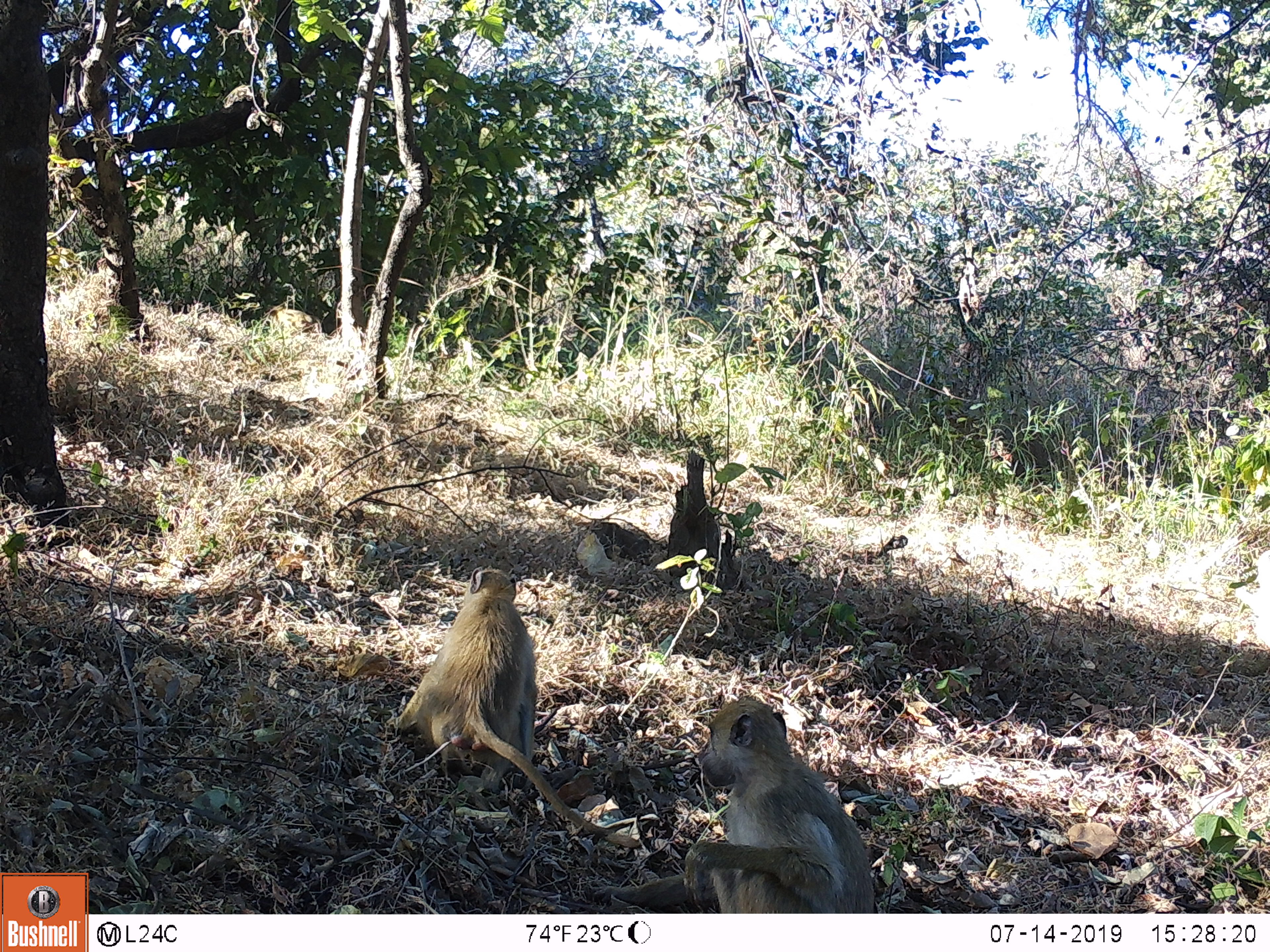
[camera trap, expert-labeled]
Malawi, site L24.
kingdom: Animalia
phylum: Chordata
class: Mammalia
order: Primates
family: Cercopithecidae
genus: Papio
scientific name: Papio cynocephalus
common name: yellow baboon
Yellow baboon (Papio cynocephalus), count 2.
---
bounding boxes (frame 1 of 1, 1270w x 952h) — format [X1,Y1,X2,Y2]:
yellow baboon: [392,557,648,850]; [673,690,885,910]